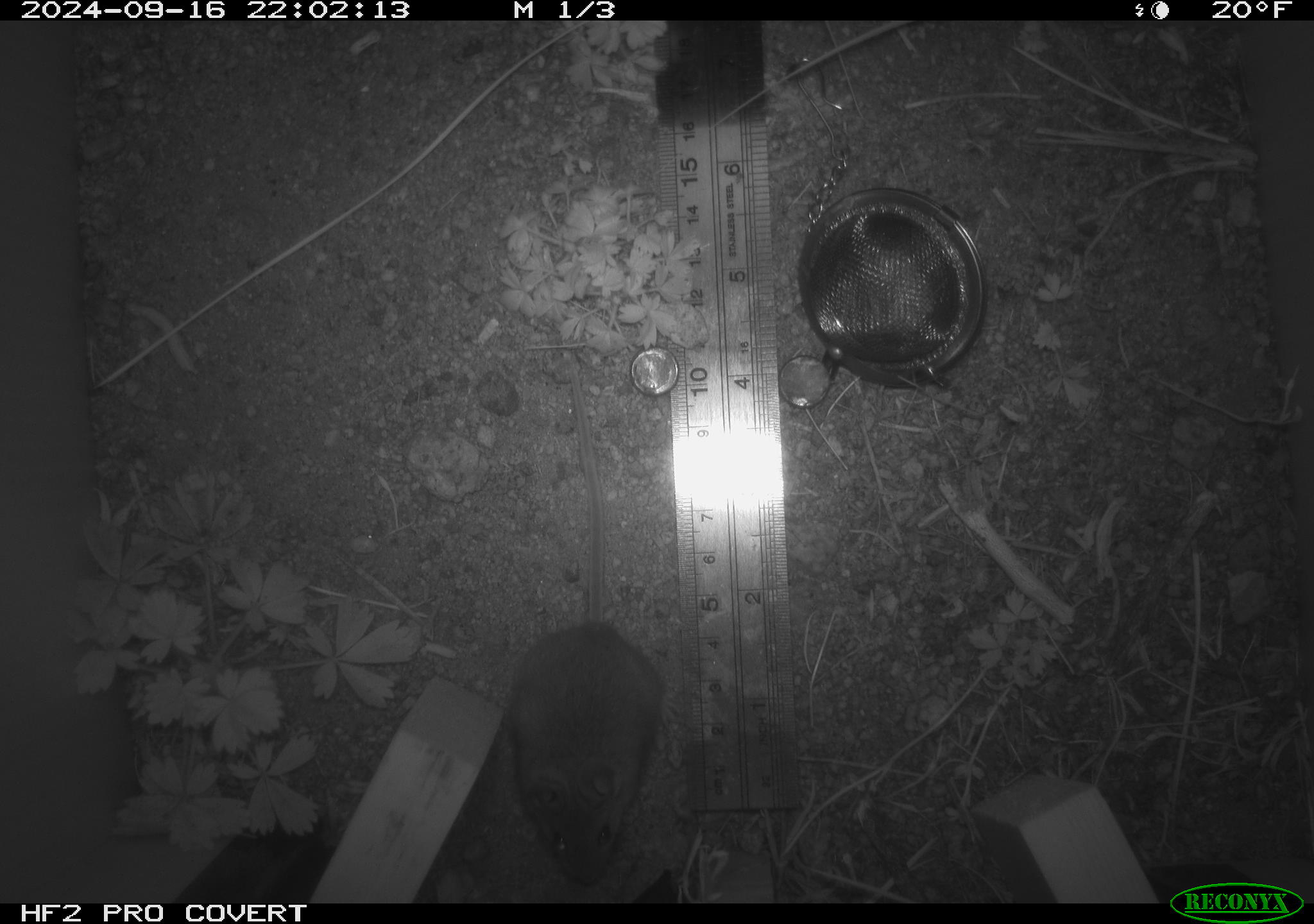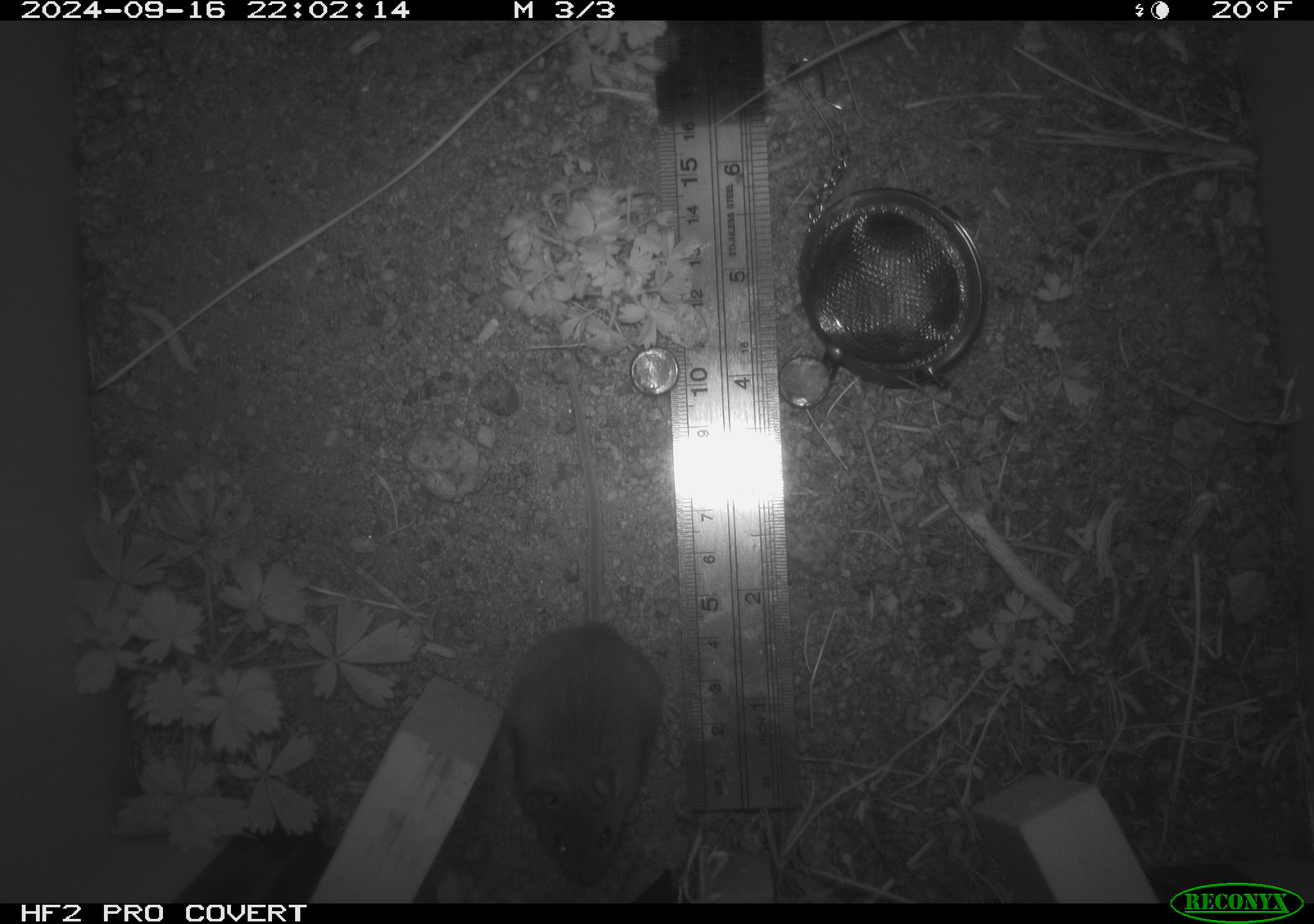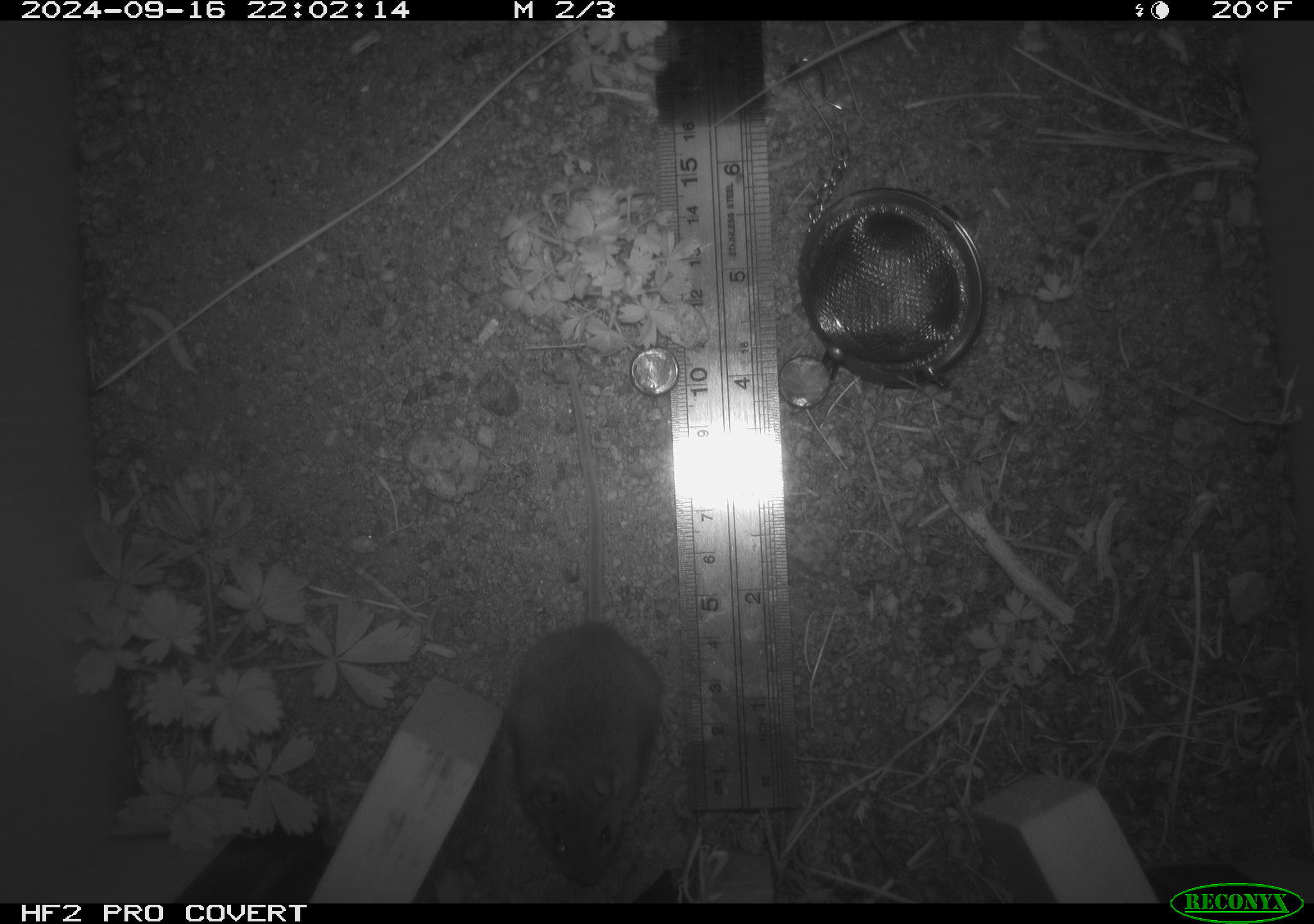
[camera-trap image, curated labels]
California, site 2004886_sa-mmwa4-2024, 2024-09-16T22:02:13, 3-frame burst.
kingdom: Animalia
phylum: Chordata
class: Mammalia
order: Rodentia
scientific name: Rodentia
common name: mouse species